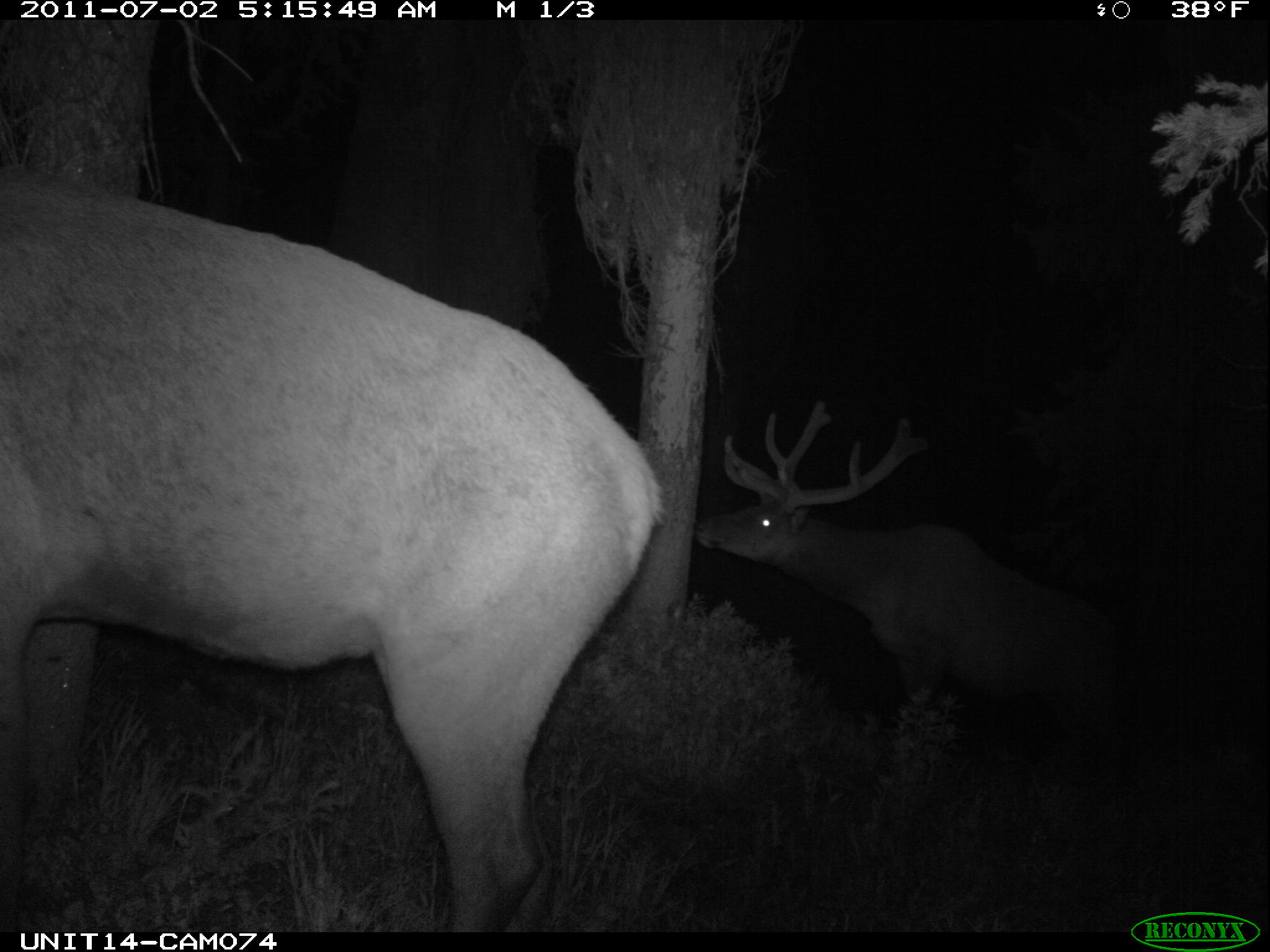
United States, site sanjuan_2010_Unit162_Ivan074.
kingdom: Animalia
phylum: Chordata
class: Mammalia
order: Artiodactyla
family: Cervidae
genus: Cervus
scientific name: Cervus elaphus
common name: red deer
Cervus elaphus (red deer).